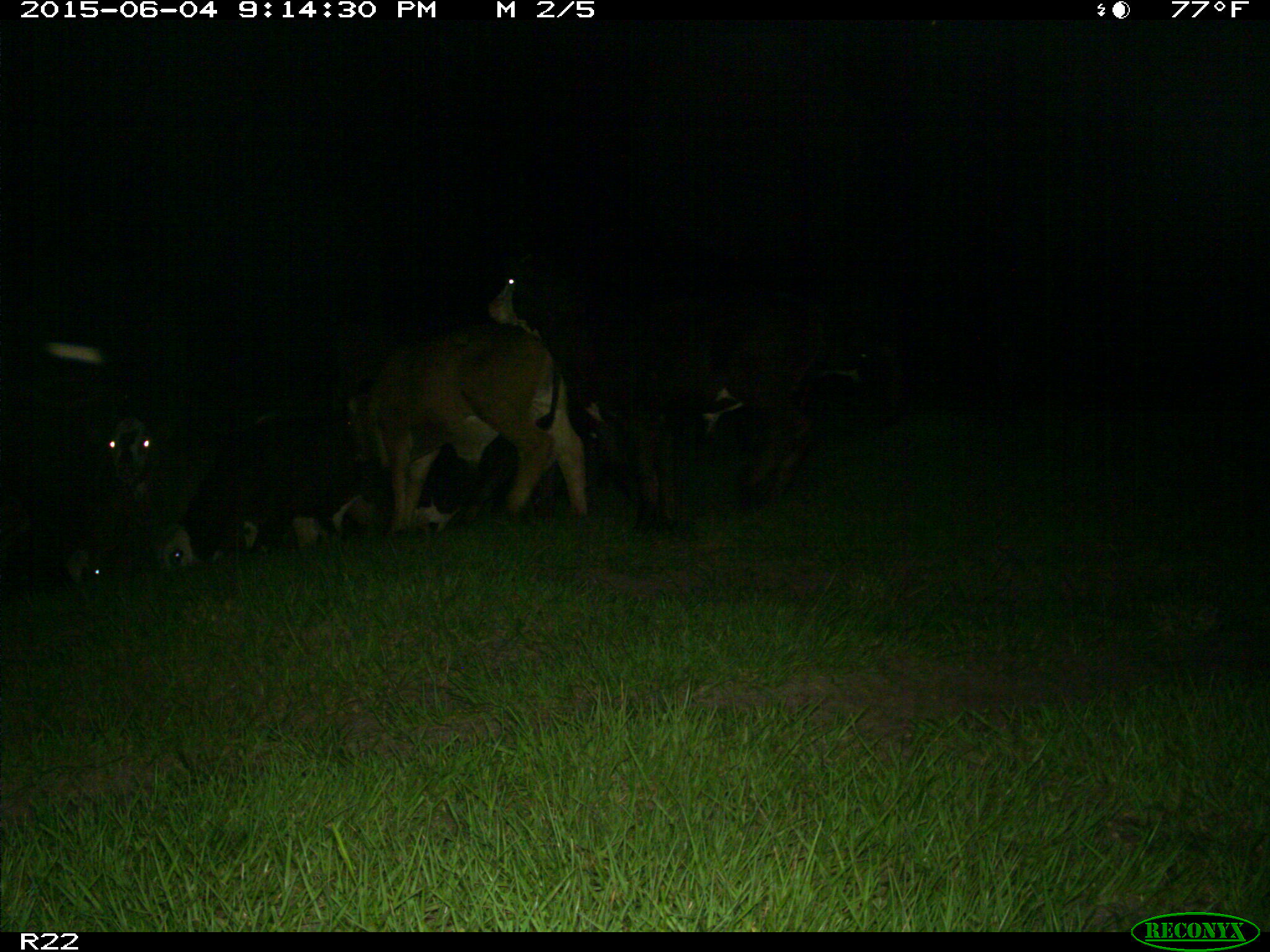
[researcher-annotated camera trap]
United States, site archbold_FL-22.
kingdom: Animalia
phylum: Chordata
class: Mammalia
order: Artiodactyla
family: Bovidae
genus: Bos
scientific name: Bos taurus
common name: domestic cow